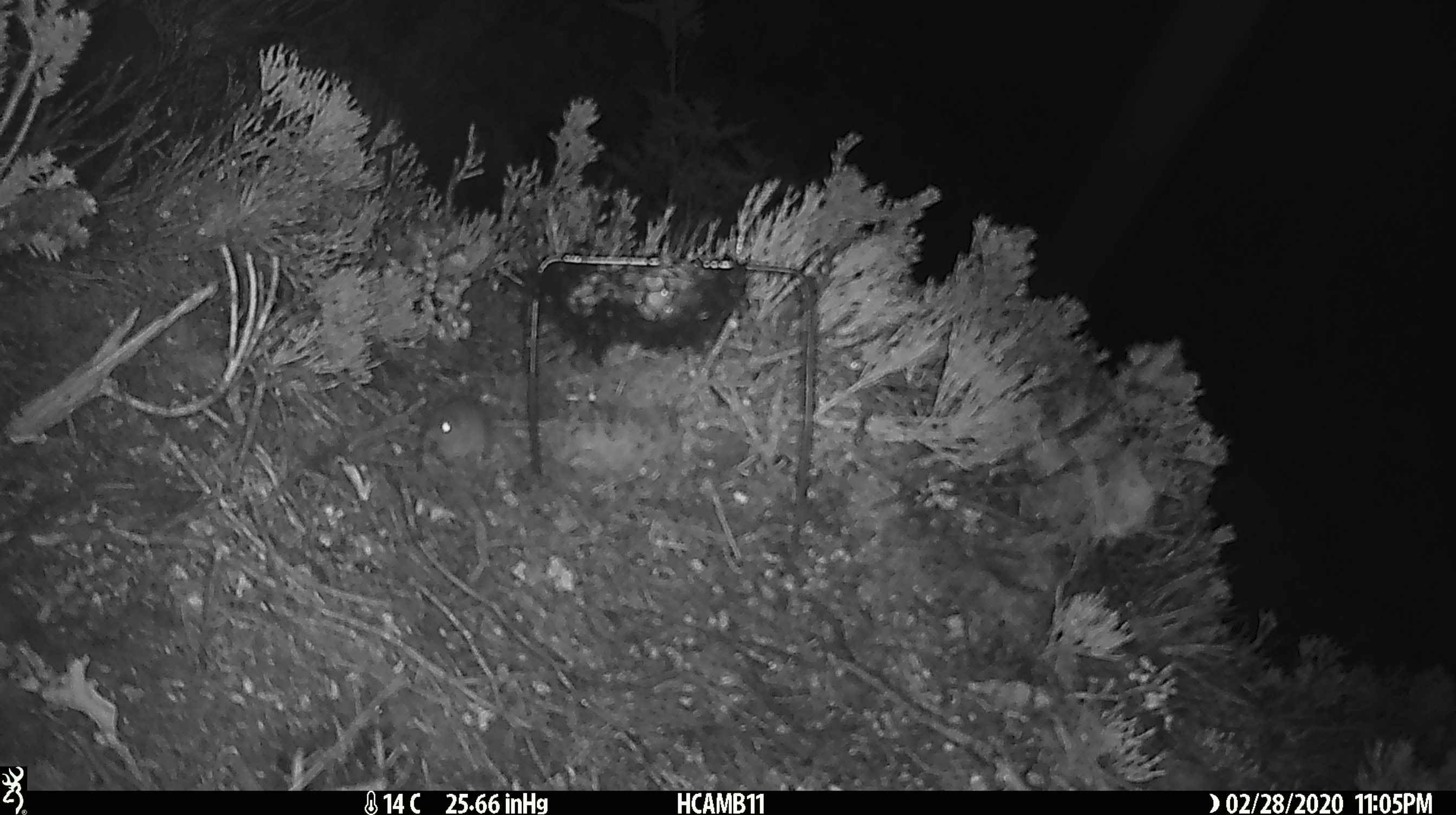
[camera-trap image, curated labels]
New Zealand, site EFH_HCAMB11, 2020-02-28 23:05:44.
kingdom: Animalia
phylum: Chordata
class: Mammalia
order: Rodentia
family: Muridae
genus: Mus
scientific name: Mus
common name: mouse